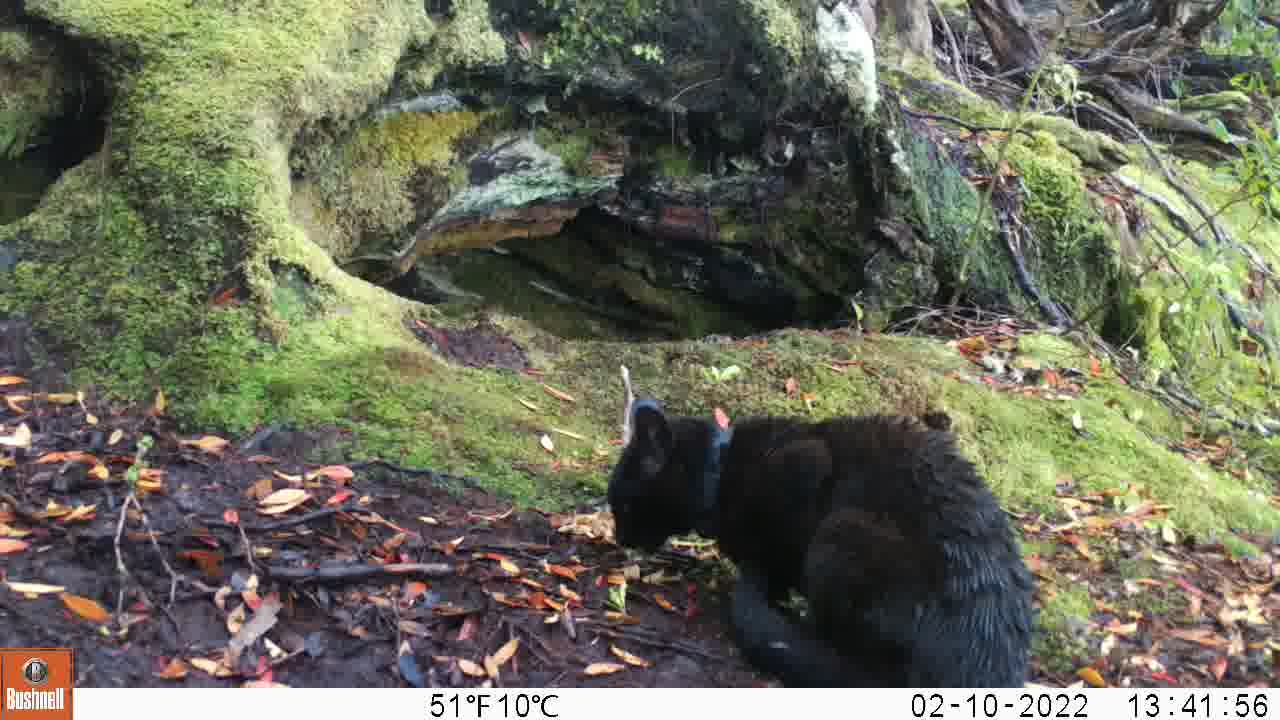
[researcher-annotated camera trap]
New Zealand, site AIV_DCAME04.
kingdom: Animalia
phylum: Chordata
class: Mammalia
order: Carnivora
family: Felidae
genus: Felis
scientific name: Felis catus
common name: domestic cat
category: cat